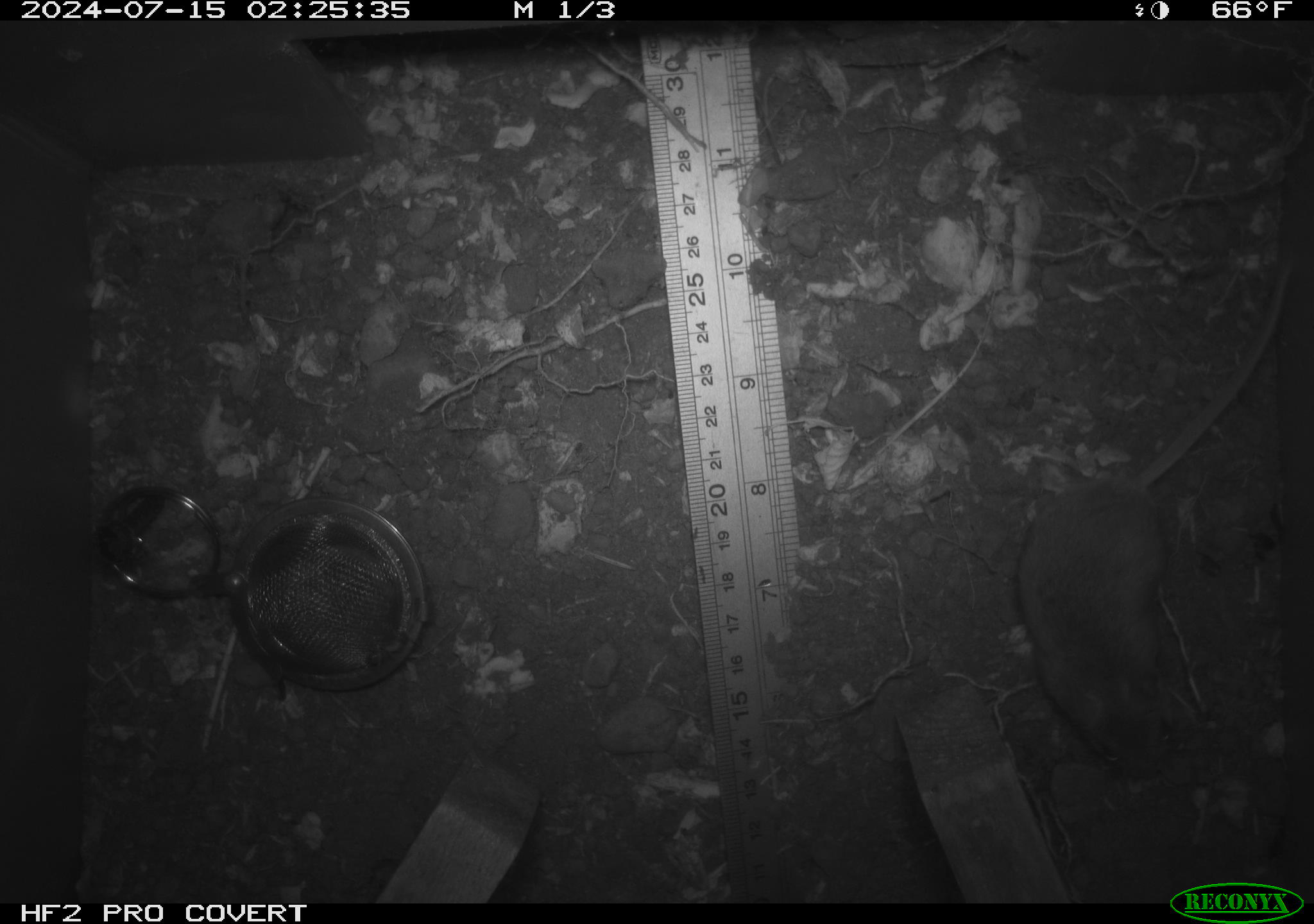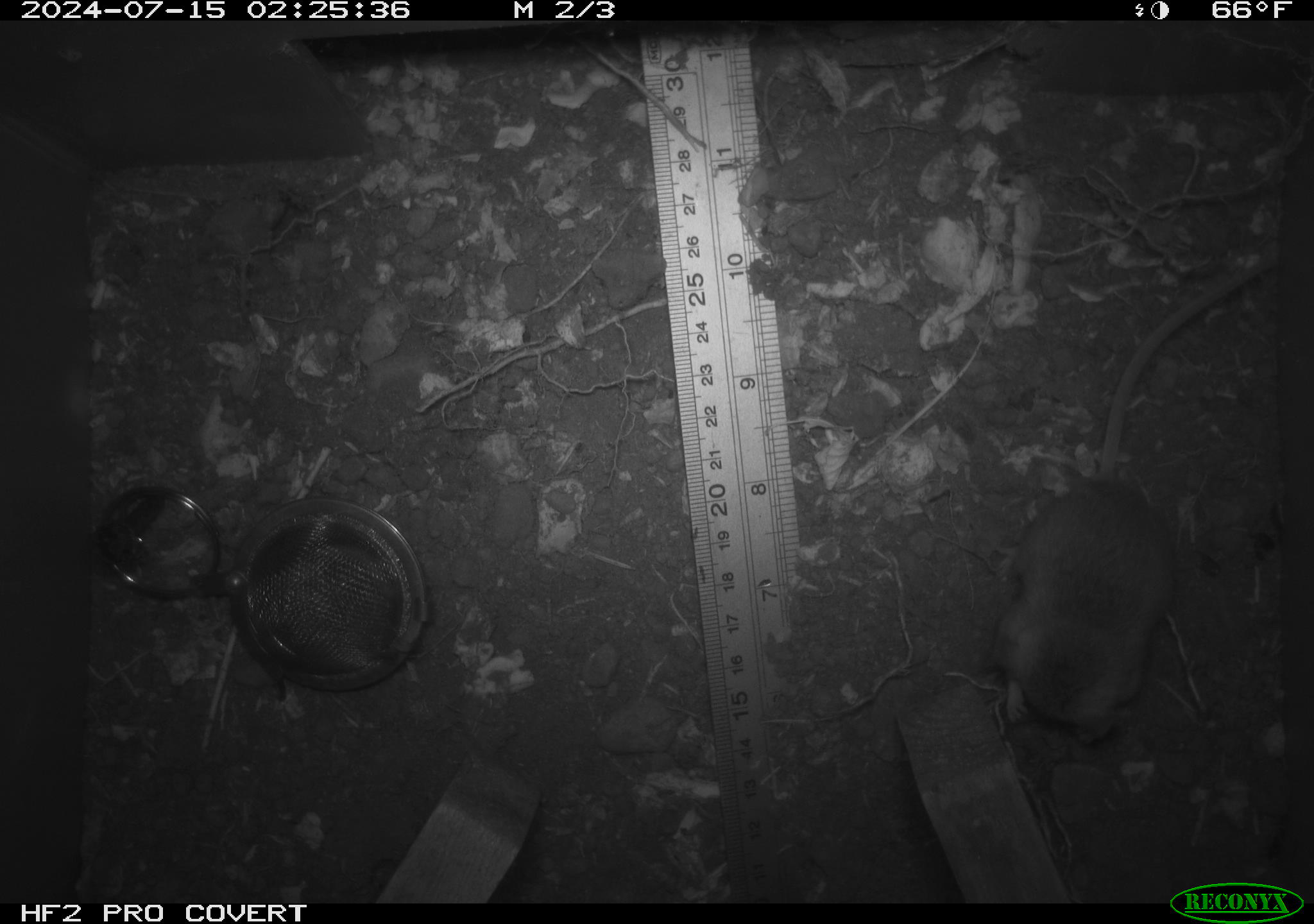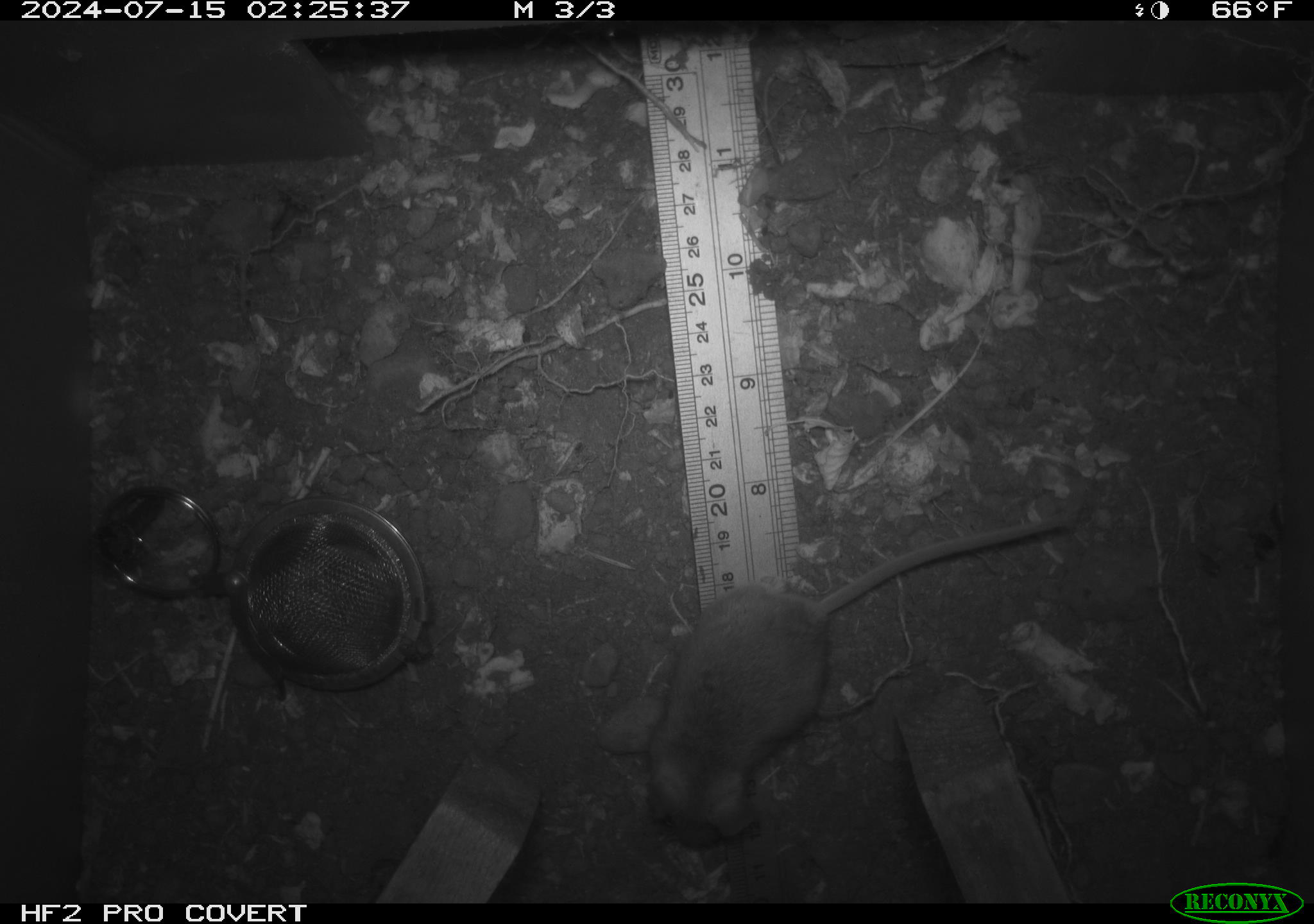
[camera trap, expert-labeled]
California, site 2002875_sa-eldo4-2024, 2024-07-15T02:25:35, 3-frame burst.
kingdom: Animalia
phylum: Chordata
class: Mammalia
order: Rodentia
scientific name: Rodentia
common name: rodent